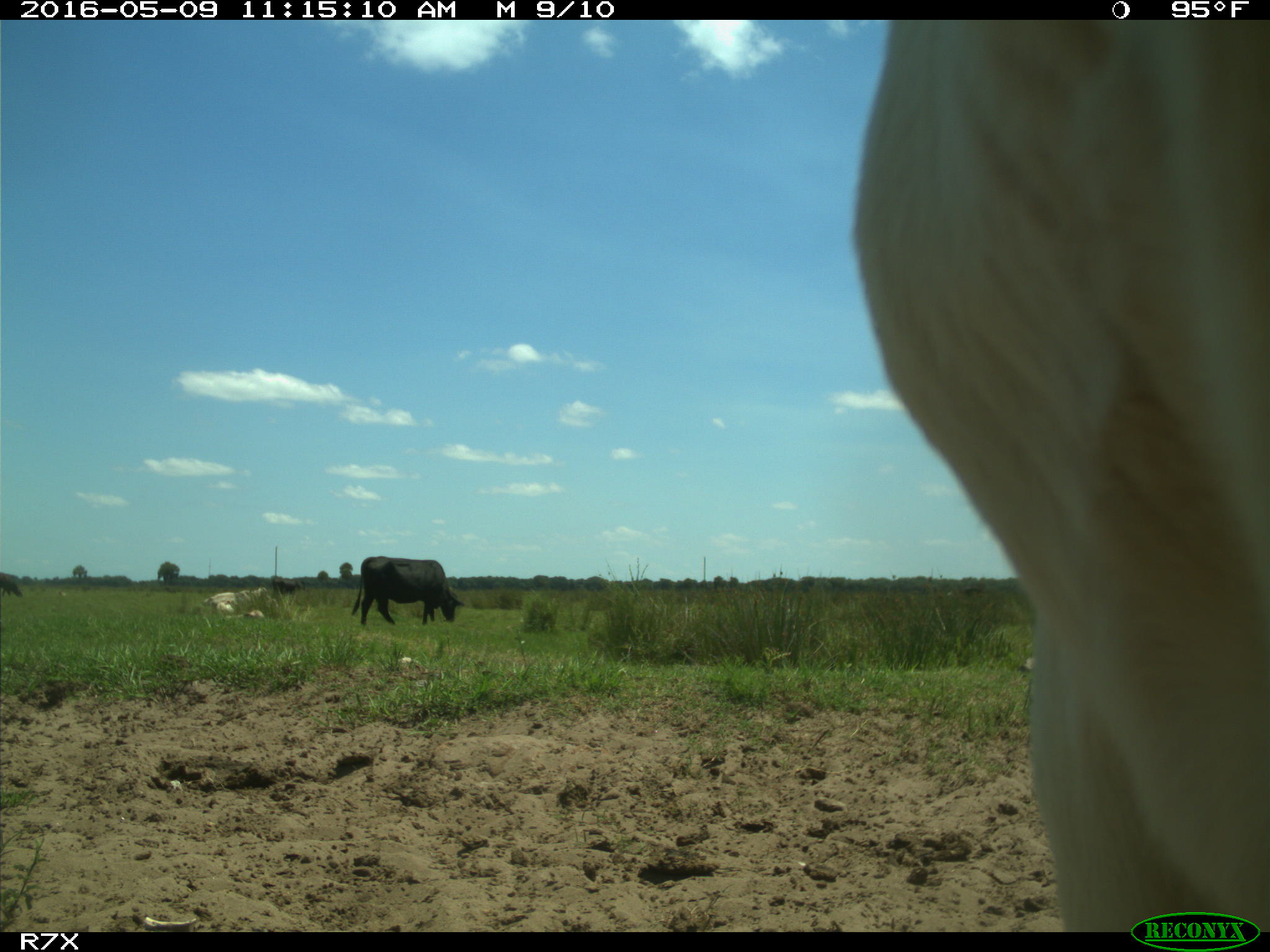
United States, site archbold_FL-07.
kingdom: Animalia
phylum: Chordata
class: Mammalia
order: Artiodactyla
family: Bovidae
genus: Bos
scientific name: Bos taurus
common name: domestic cow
Bos taurus (domestic cow).